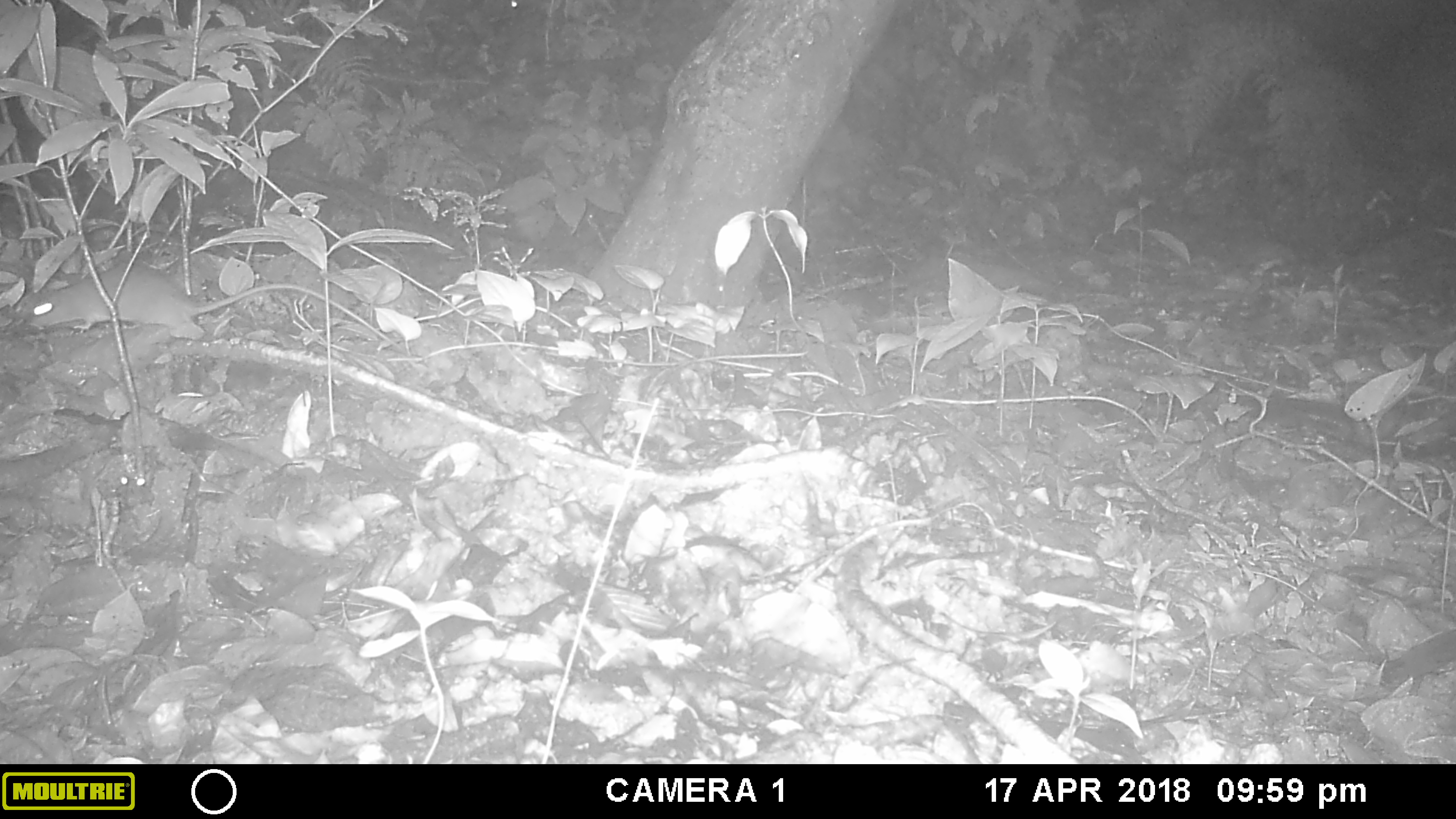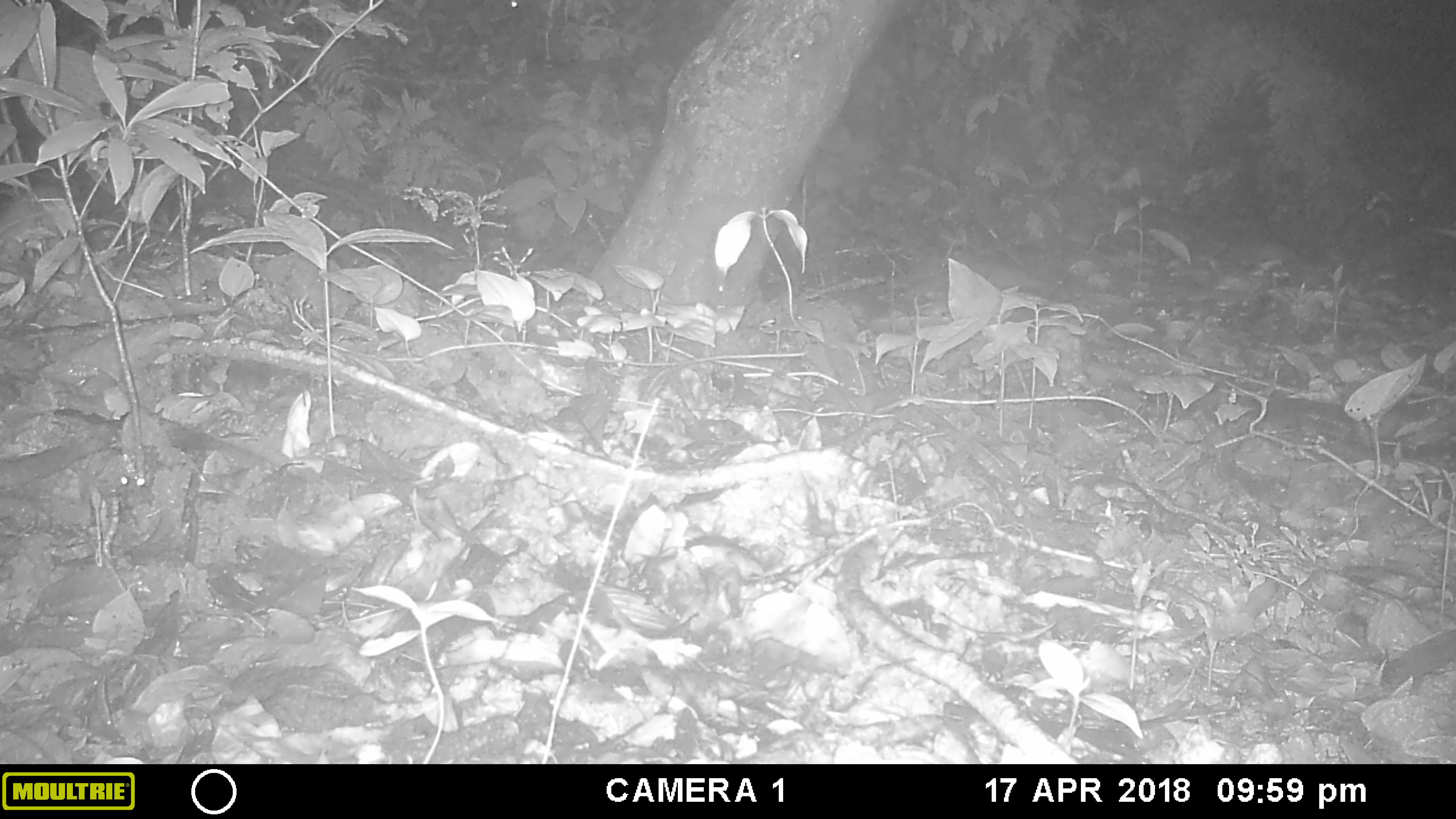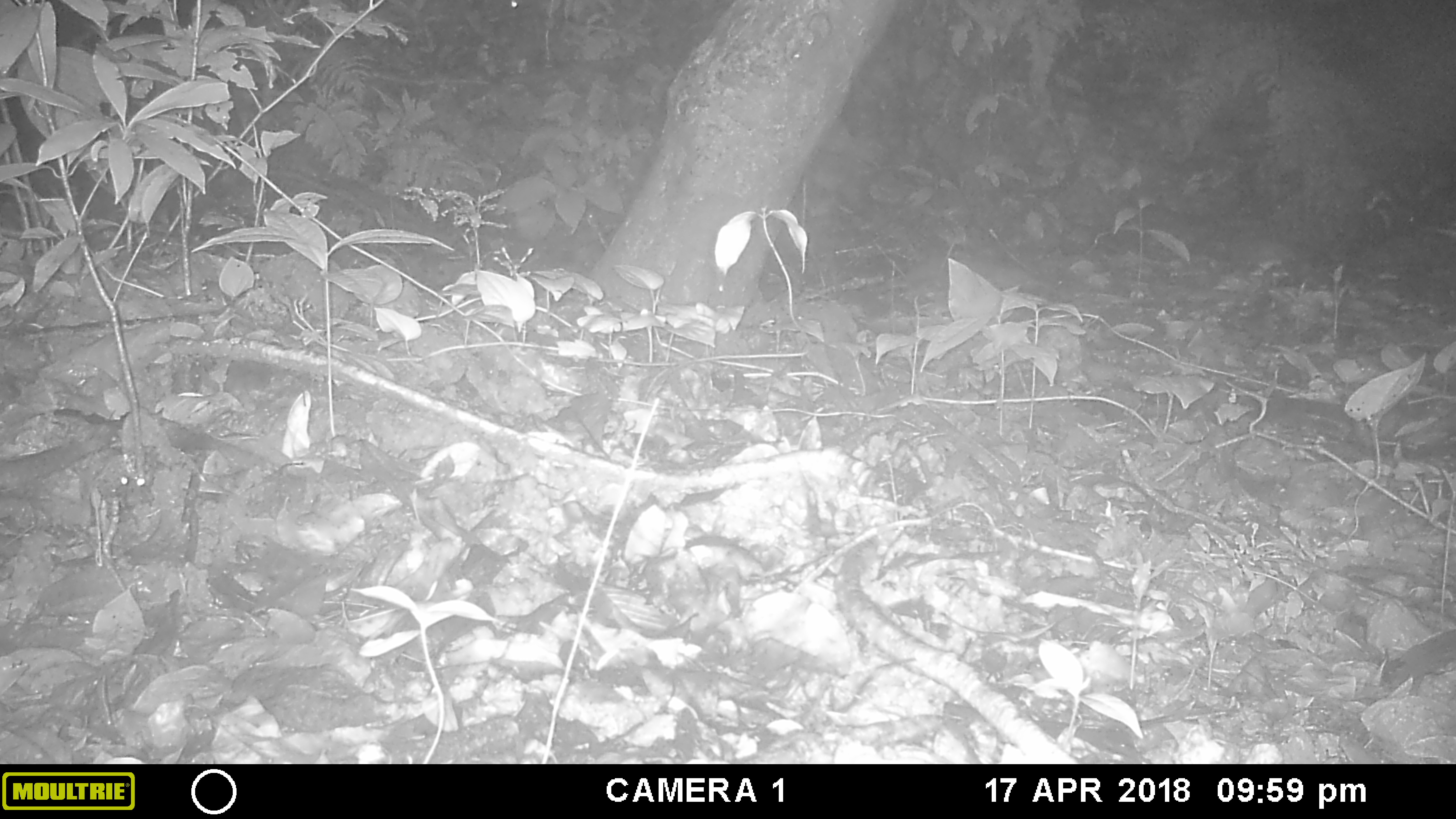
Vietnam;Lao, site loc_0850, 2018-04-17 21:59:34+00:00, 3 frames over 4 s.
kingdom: Animalia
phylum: Chordata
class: Mammalia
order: Rodentia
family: Muridae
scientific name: Muridae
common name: old-world mice and rats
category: unidentified murid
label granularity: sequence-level